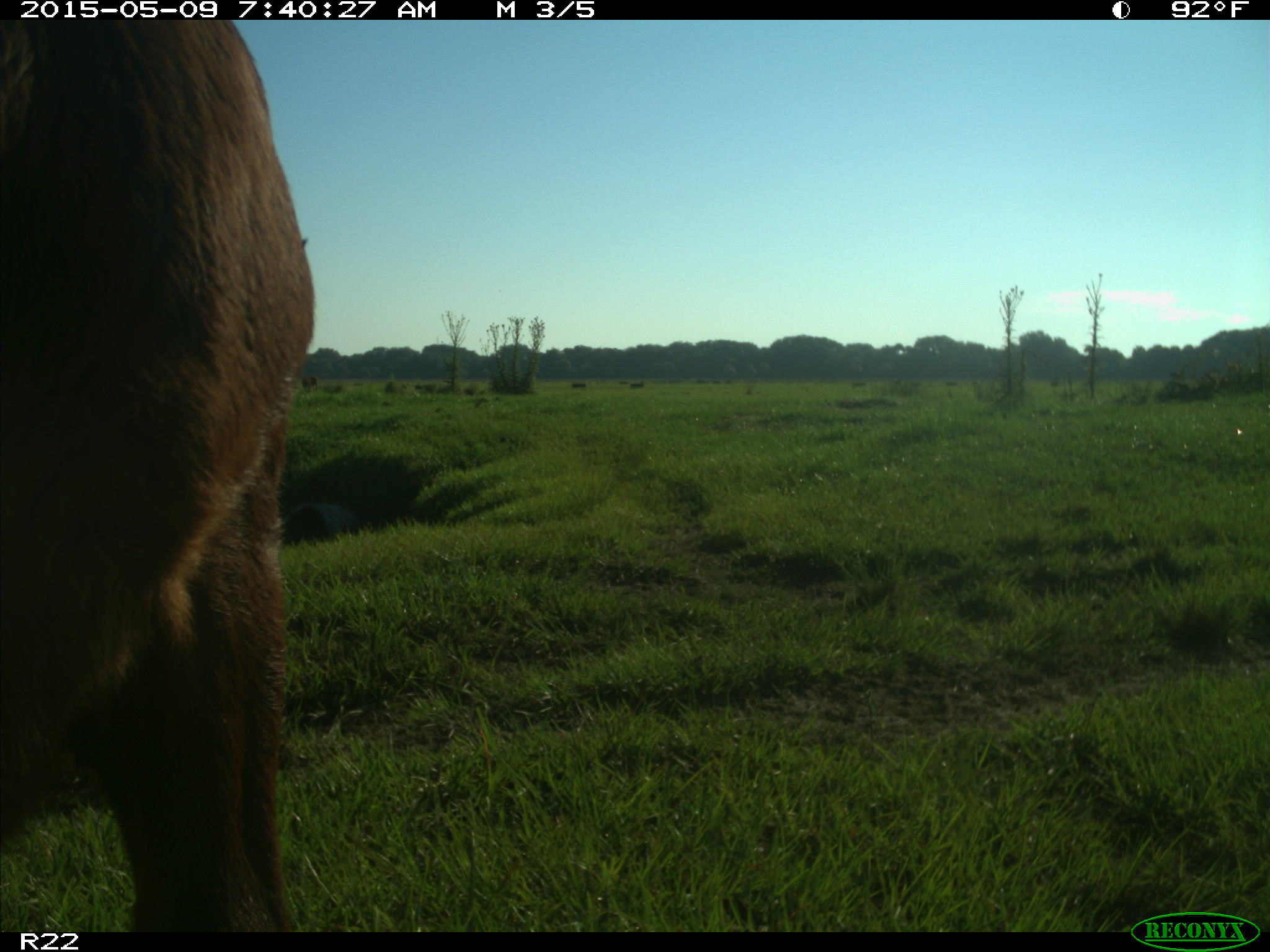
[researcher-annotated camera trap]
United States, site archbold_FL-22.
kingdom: Animalia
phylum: Chordata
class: Mammalia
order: Artiodactyla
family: Bovidae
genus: Bos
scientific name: Bos taurus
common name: domestic cow